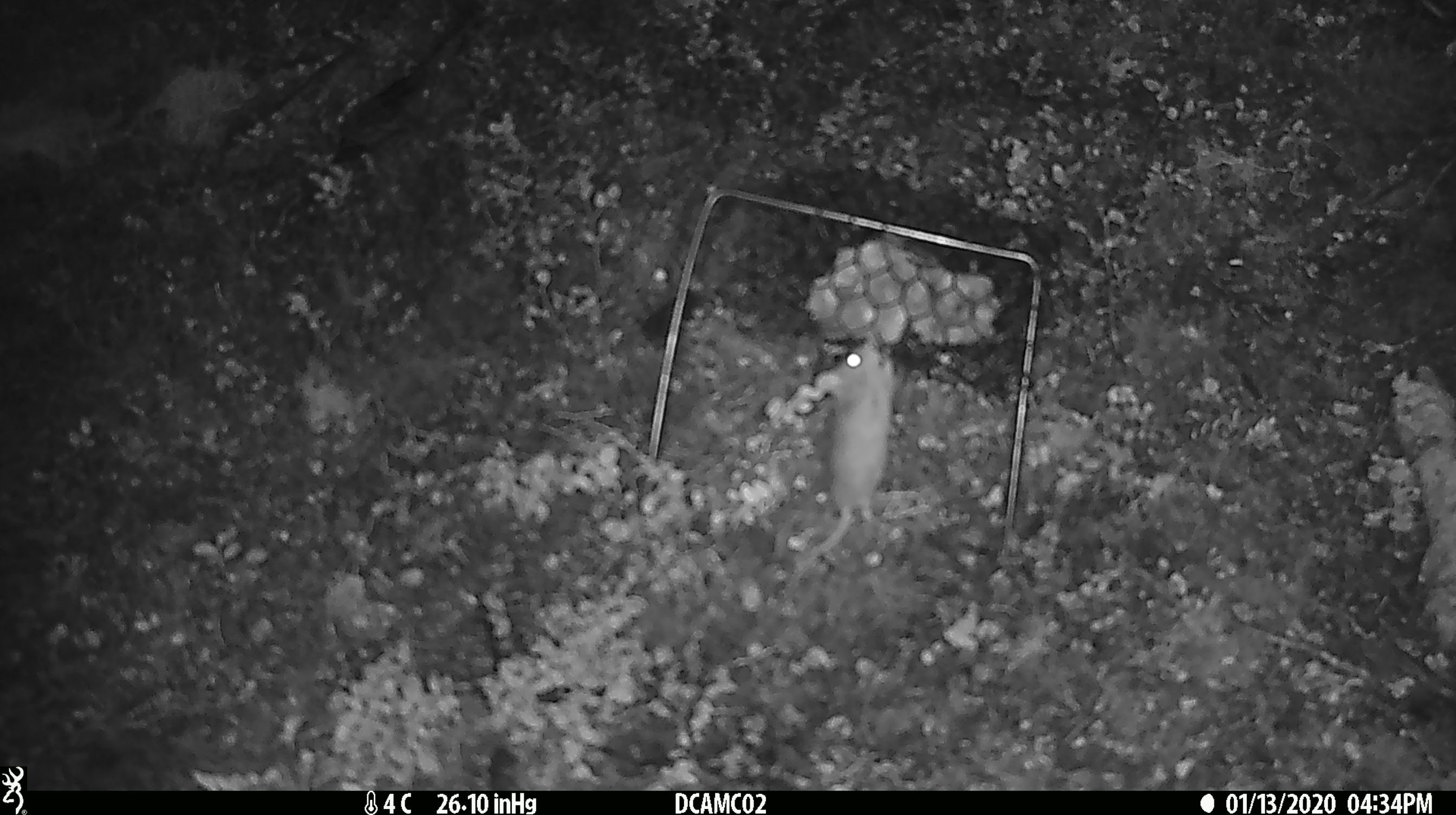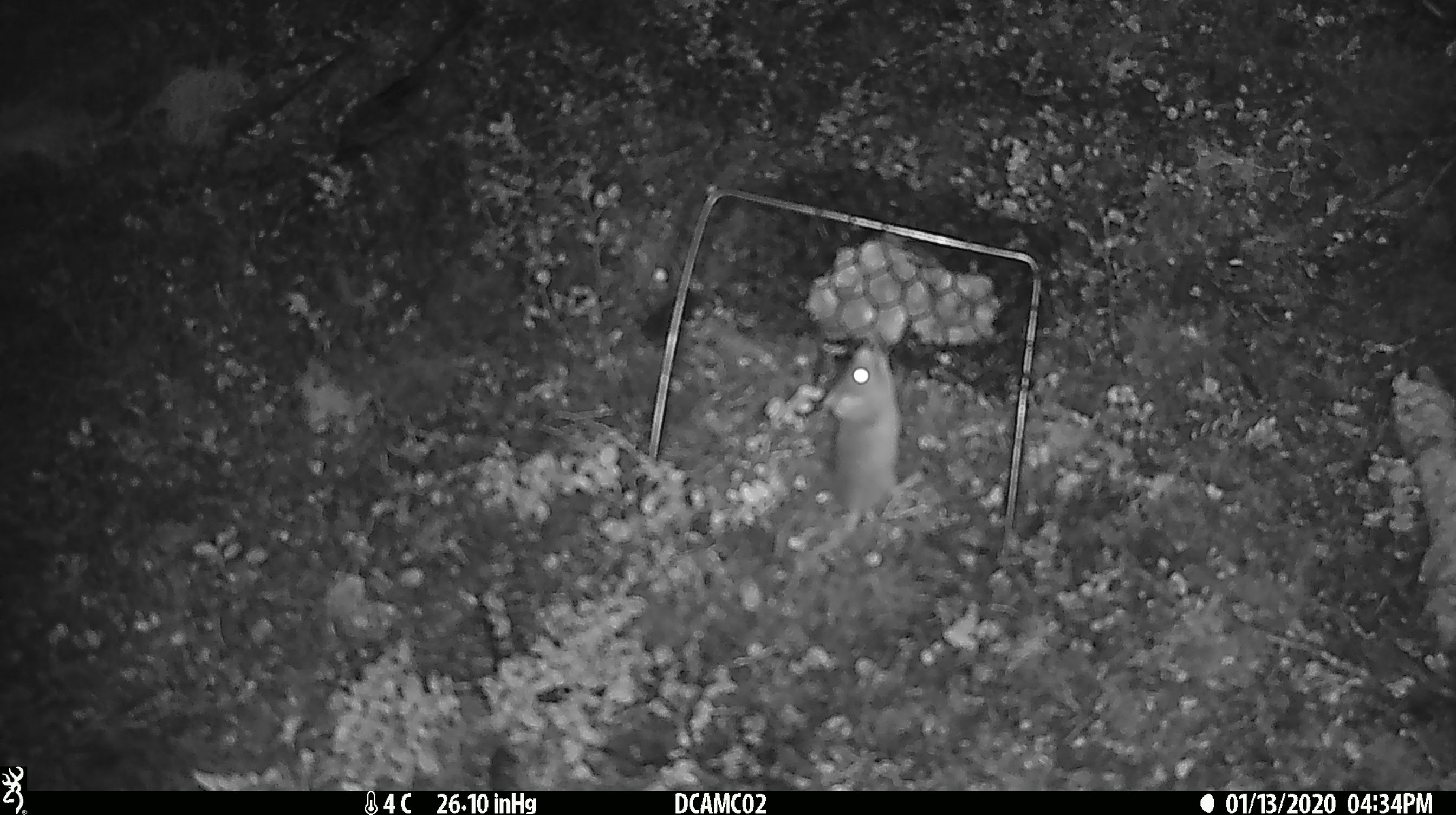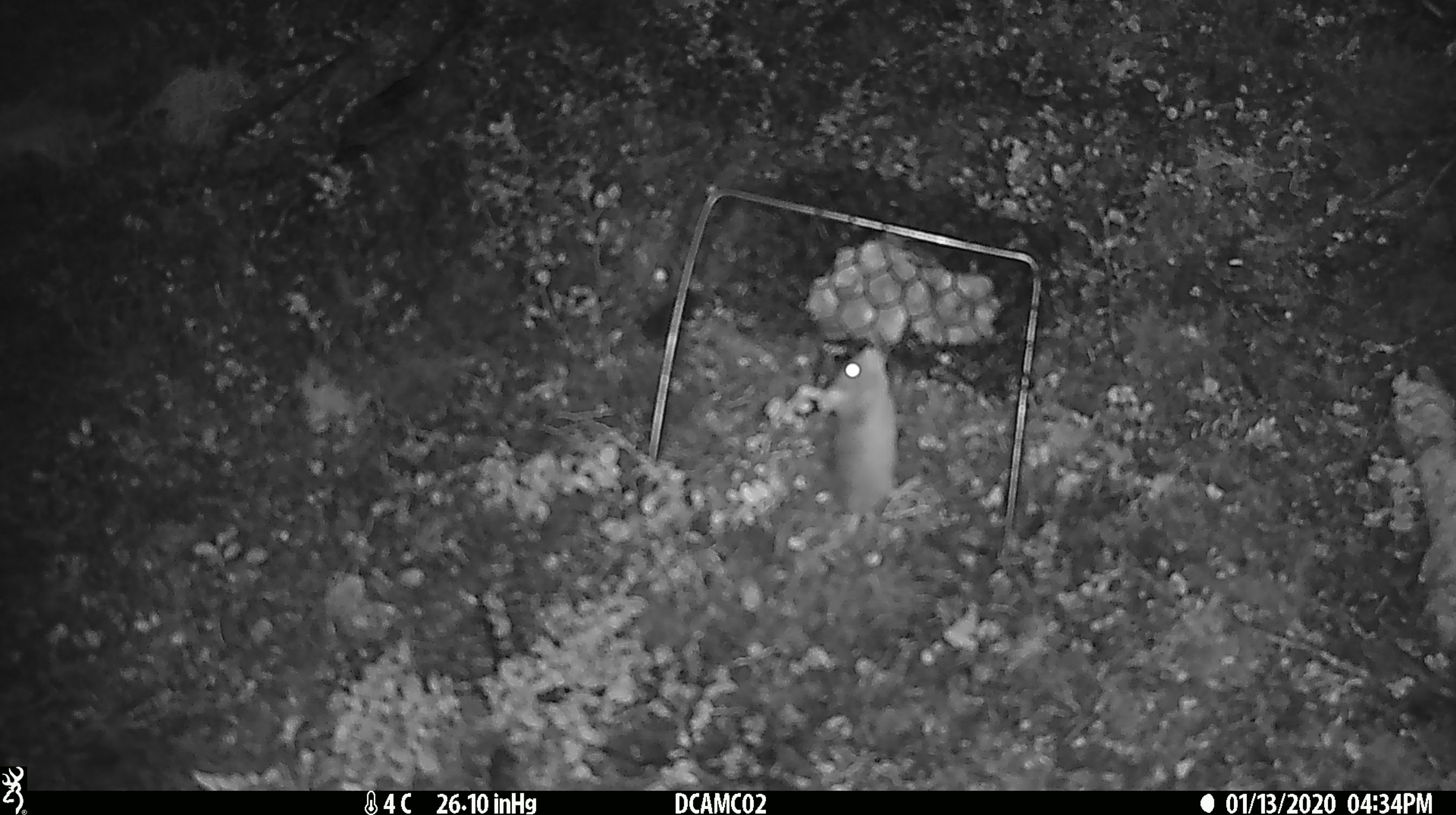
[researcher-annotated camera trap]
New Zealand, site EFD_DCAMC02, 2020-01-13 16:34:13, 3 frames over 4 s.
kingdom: Animalia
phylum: Chordata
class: Mammalia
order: Rodentia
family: Muridae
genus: Mus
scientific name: Mus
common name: mouse